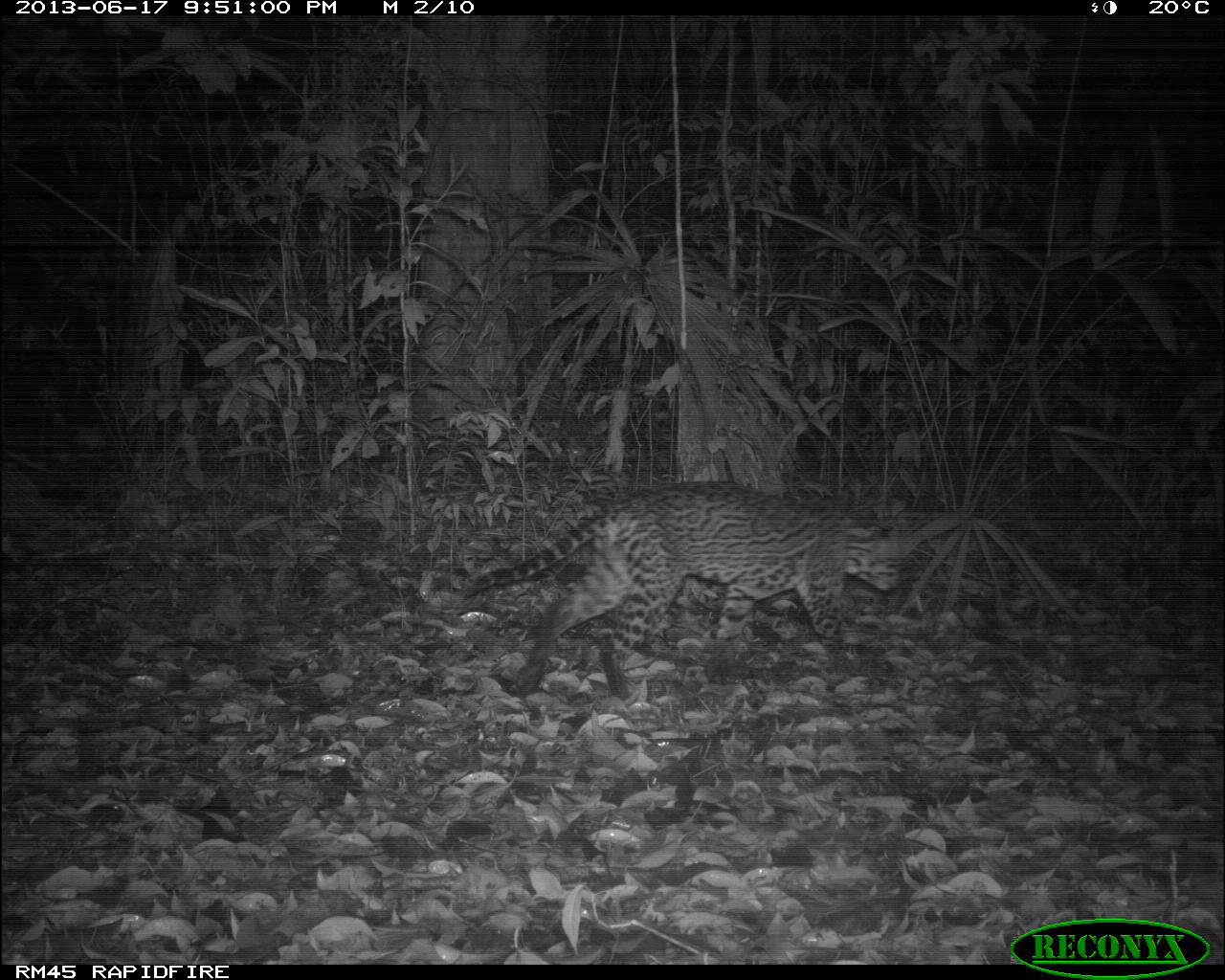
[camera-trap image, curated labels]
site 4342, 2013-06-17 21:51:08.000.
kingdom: Animalia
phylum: Chordata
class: Mammalia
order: Carnivora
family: Felidae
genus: Leopardus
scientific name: Leopardus pardalis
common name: ocelot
Leopardus pardalis (ocelot), count 1, sex male.